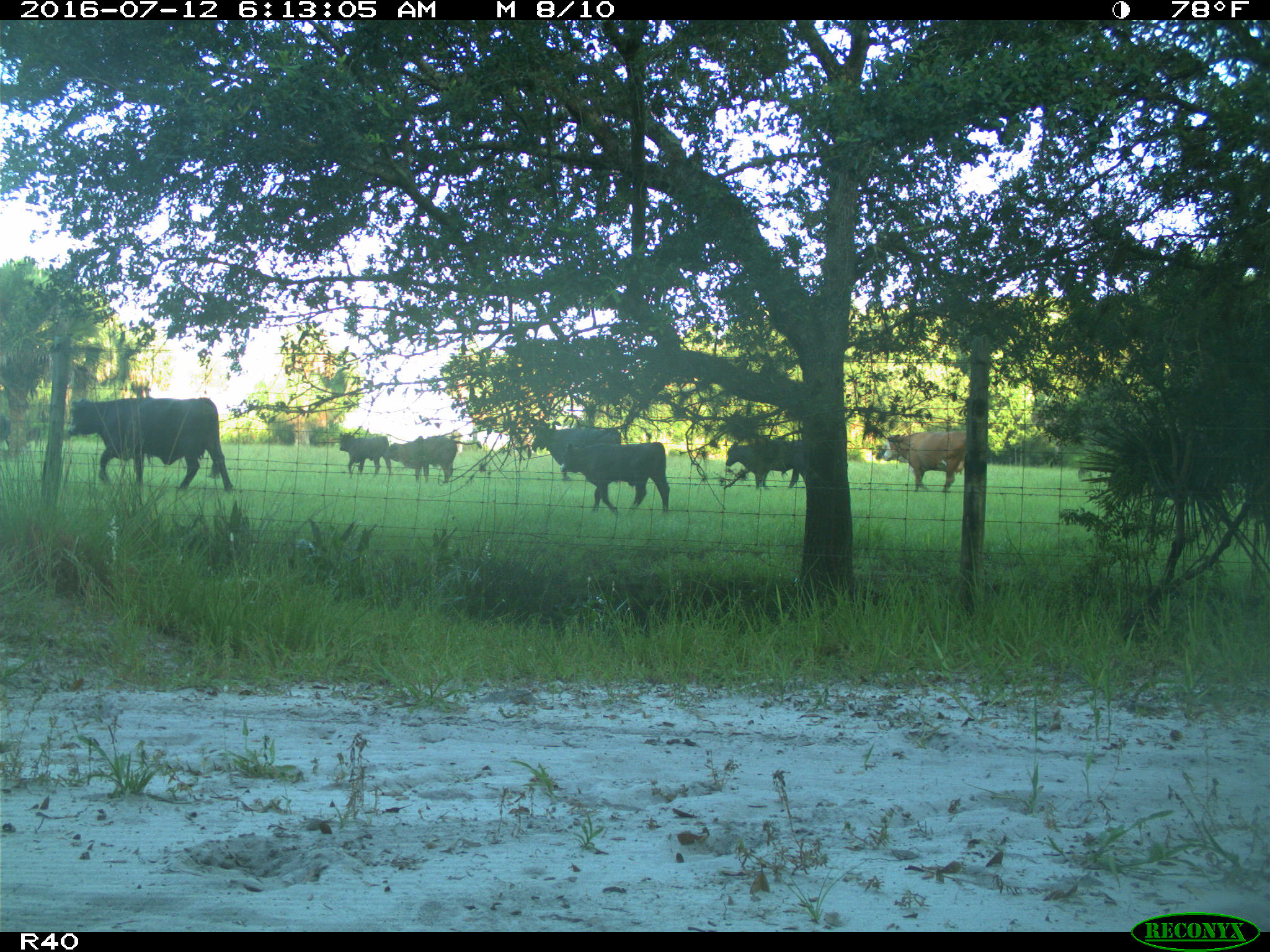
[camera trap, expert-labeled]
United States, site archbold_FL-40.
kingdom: Animalia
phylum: Chordata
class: Mammalia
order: Artiodactyla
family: Bovidae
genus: Bos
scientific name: Bos taurus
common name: domestic cow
Bos taurus (domestic cow).